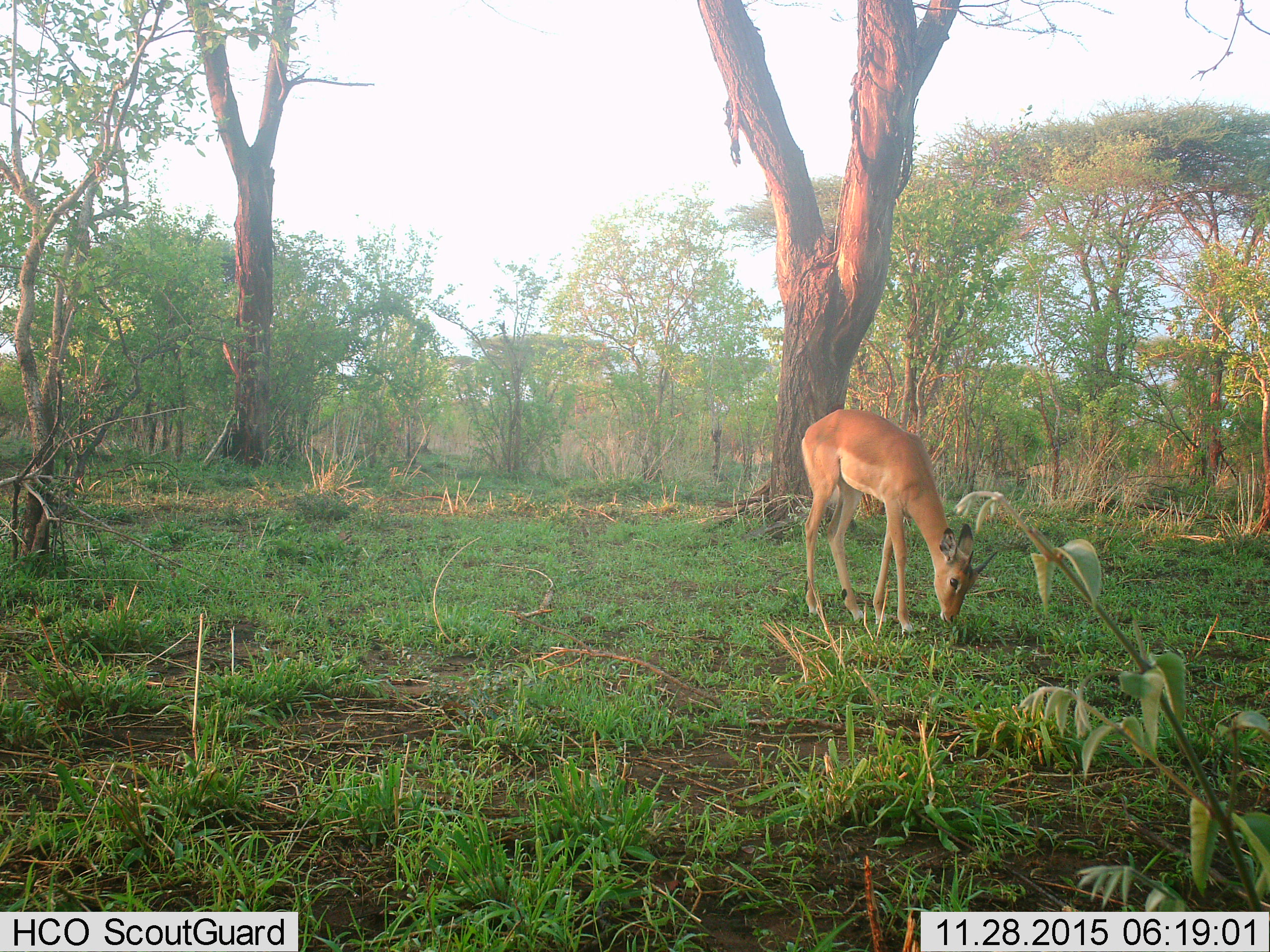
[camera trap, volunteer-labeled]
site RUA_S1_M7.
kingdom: Animalia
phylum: Chordata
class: Mammalia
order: Artiodactyla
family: Bovidae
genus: Aepyceros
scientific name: Aepyceros melampus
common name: impala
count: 1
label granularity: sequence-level